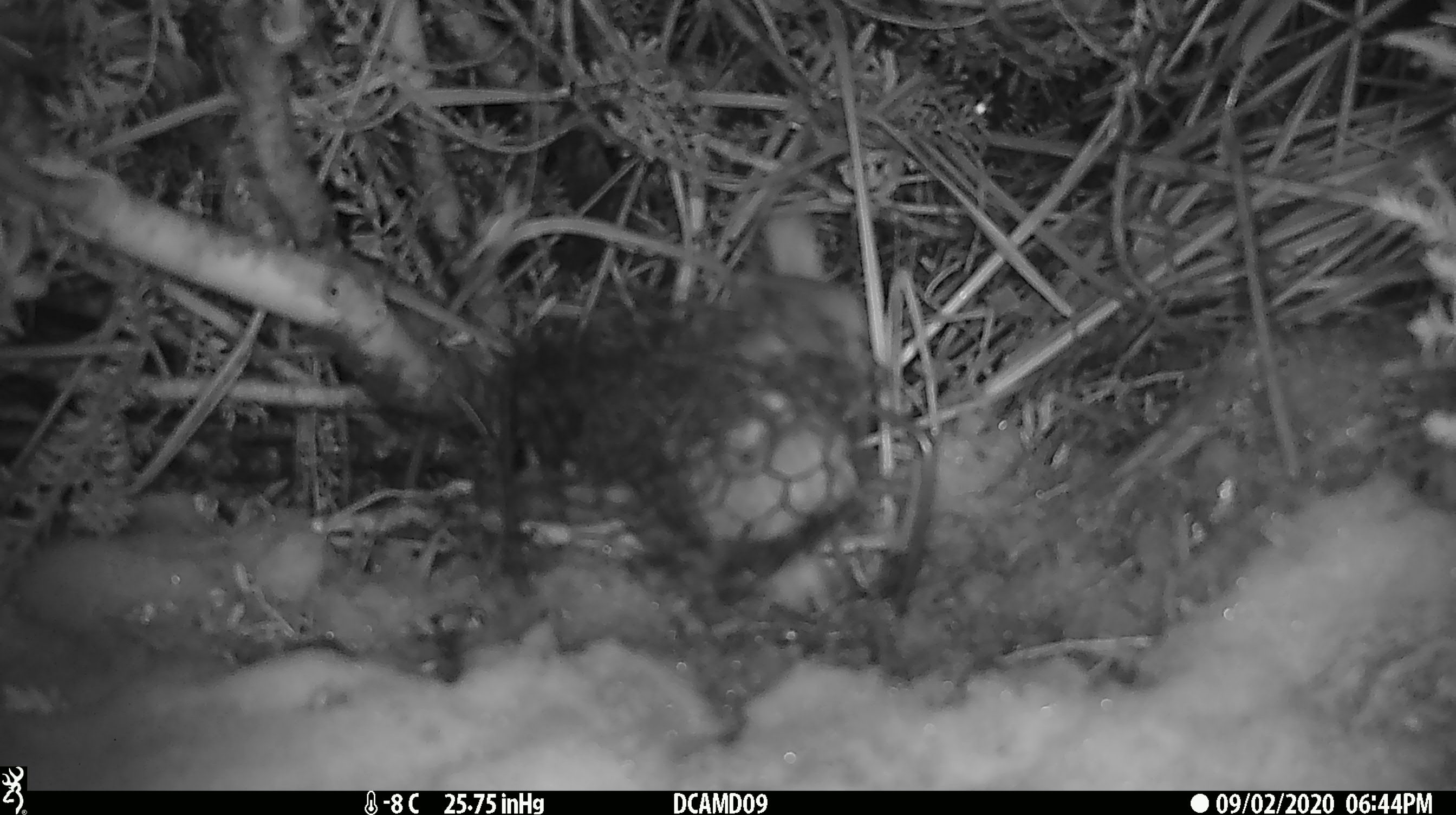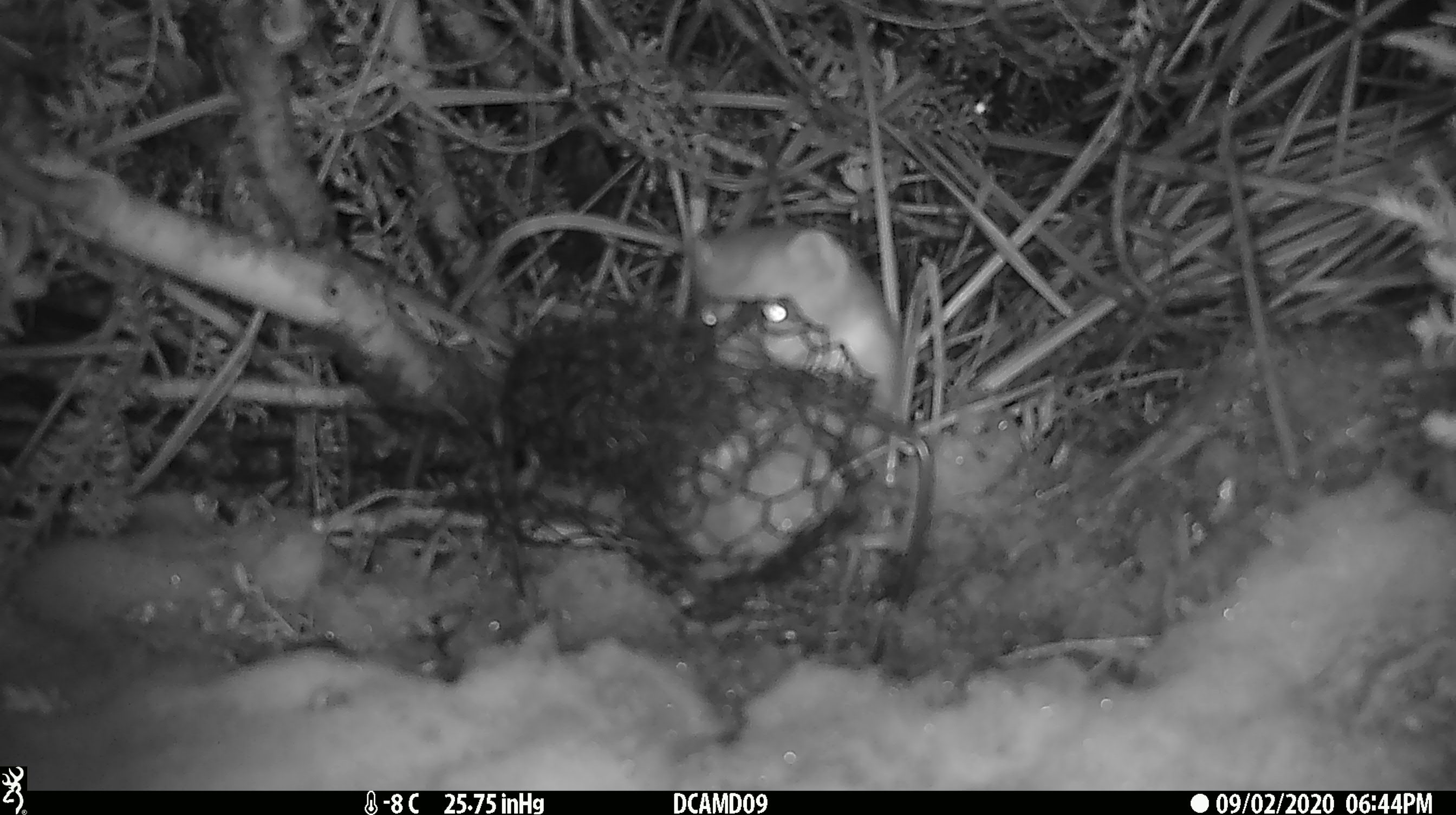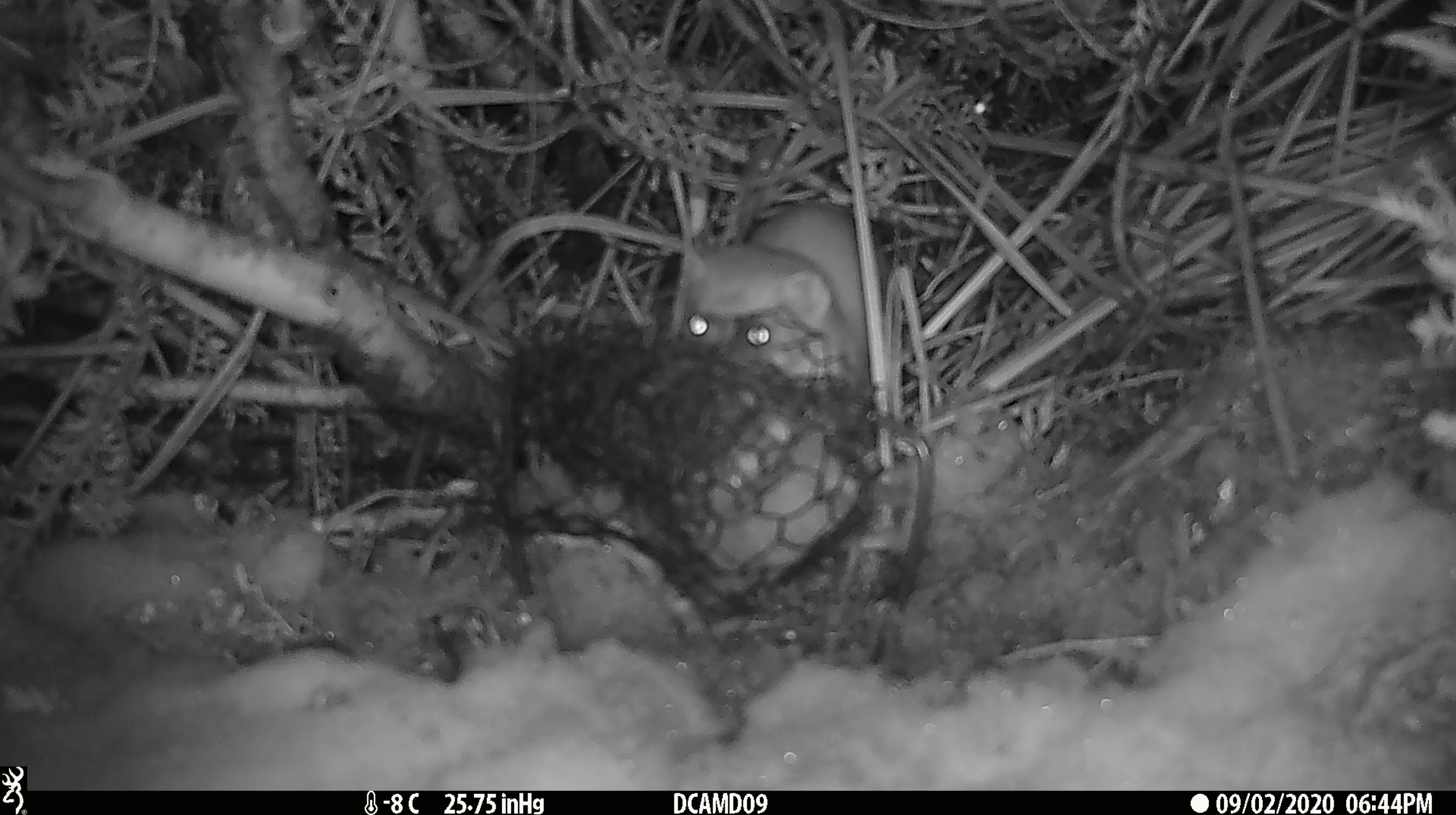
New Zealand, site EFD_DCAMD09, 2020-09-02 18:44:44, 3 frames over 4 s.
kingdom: Animalia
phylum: Chordata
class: Mammalia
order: Carnivora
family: Mustelidae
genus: Mustela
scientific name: Mustela erminea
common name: stoat